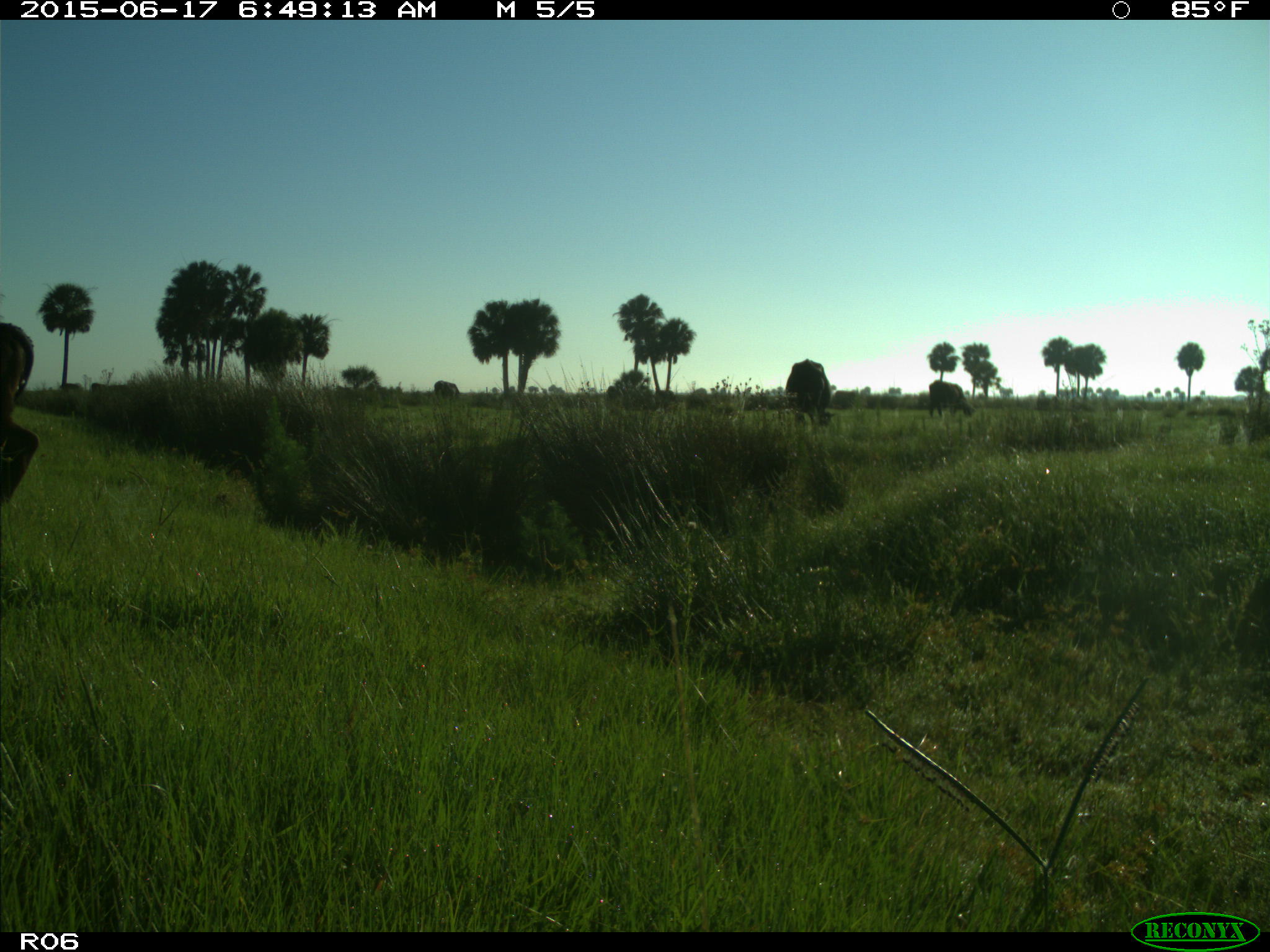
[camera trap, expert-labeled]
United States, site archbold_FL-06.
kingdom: Animalia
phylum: Chordata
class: Mammalia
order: Artiodactyla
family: Bovidae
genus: Bos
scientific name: Bos taurus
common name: domestic cow